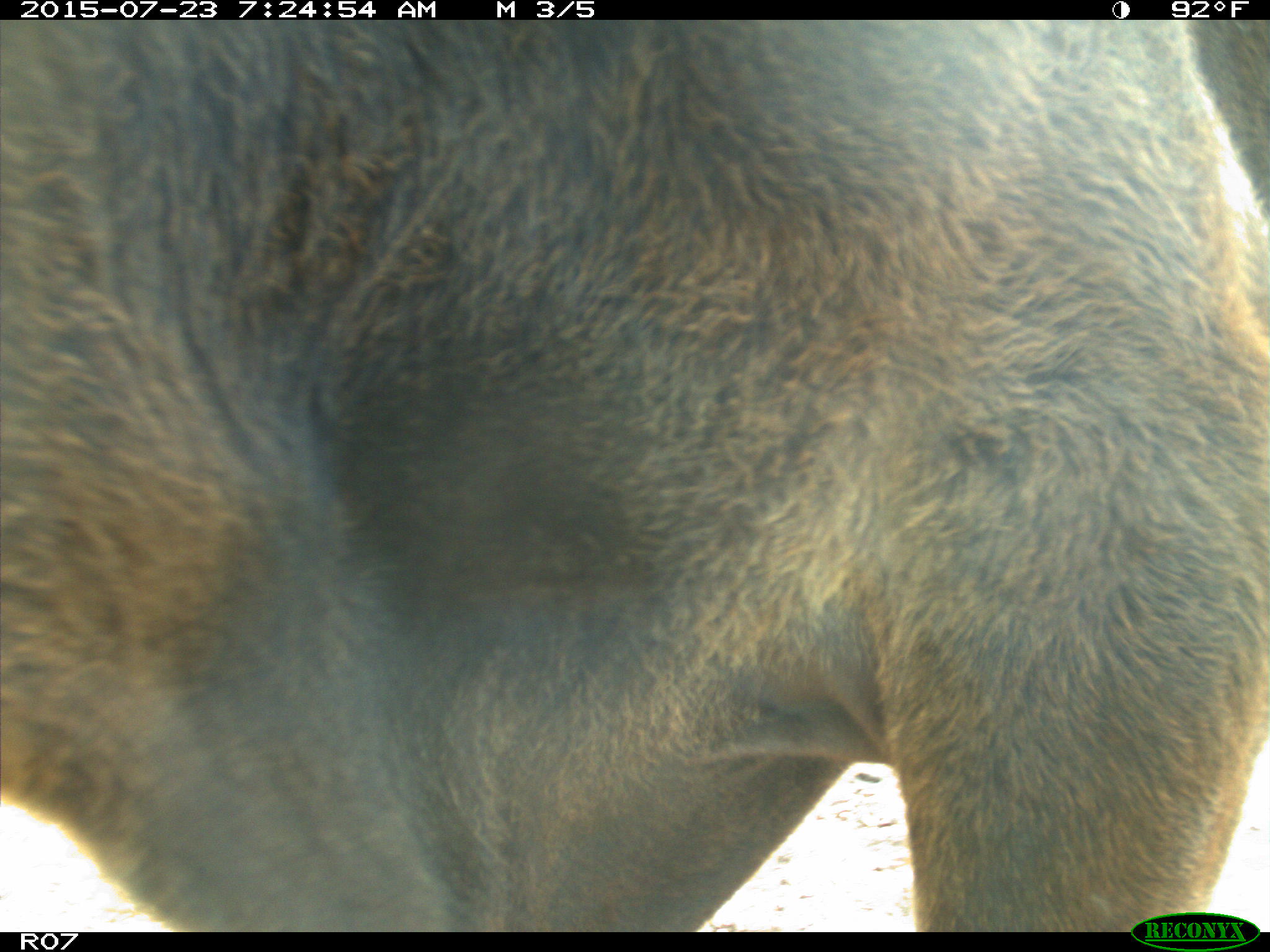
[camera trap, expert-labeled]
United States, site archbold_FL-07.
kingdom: Animalia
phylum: Chordata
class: Mammalia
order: Artiodactyla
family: Bovidae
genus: Bos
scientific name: Bos taurus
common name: domestic cow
Bos taurus (domestic cow).